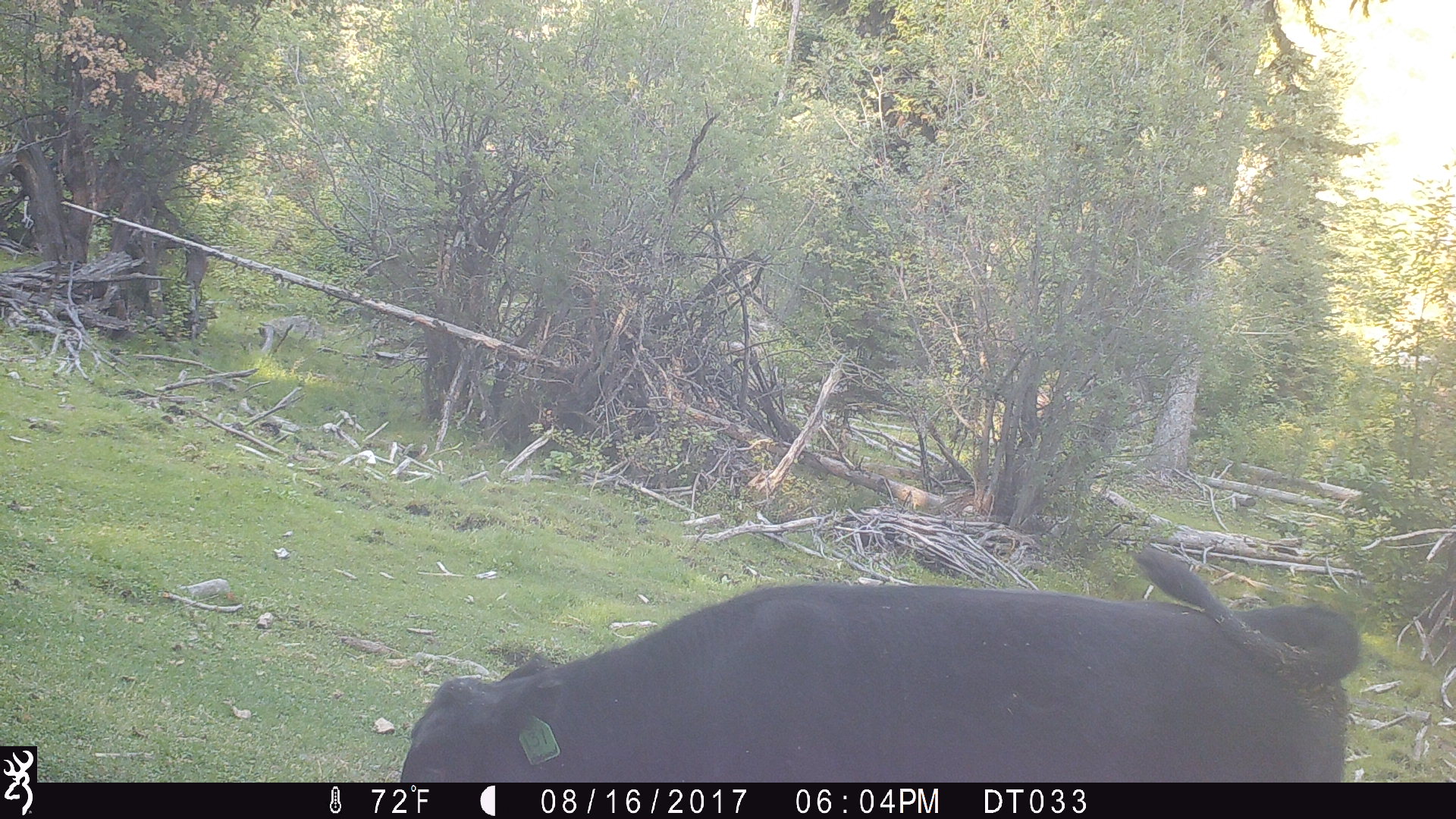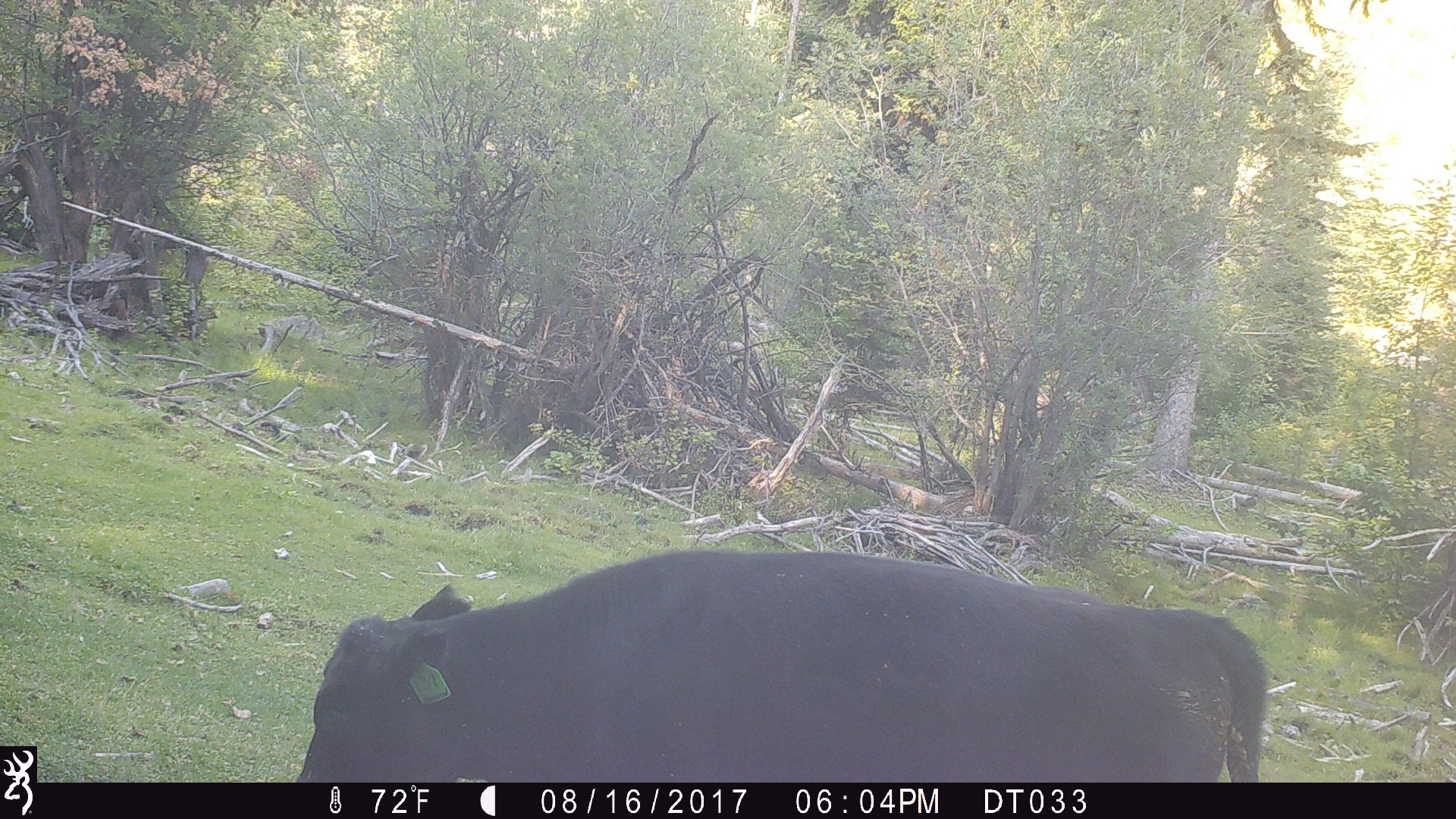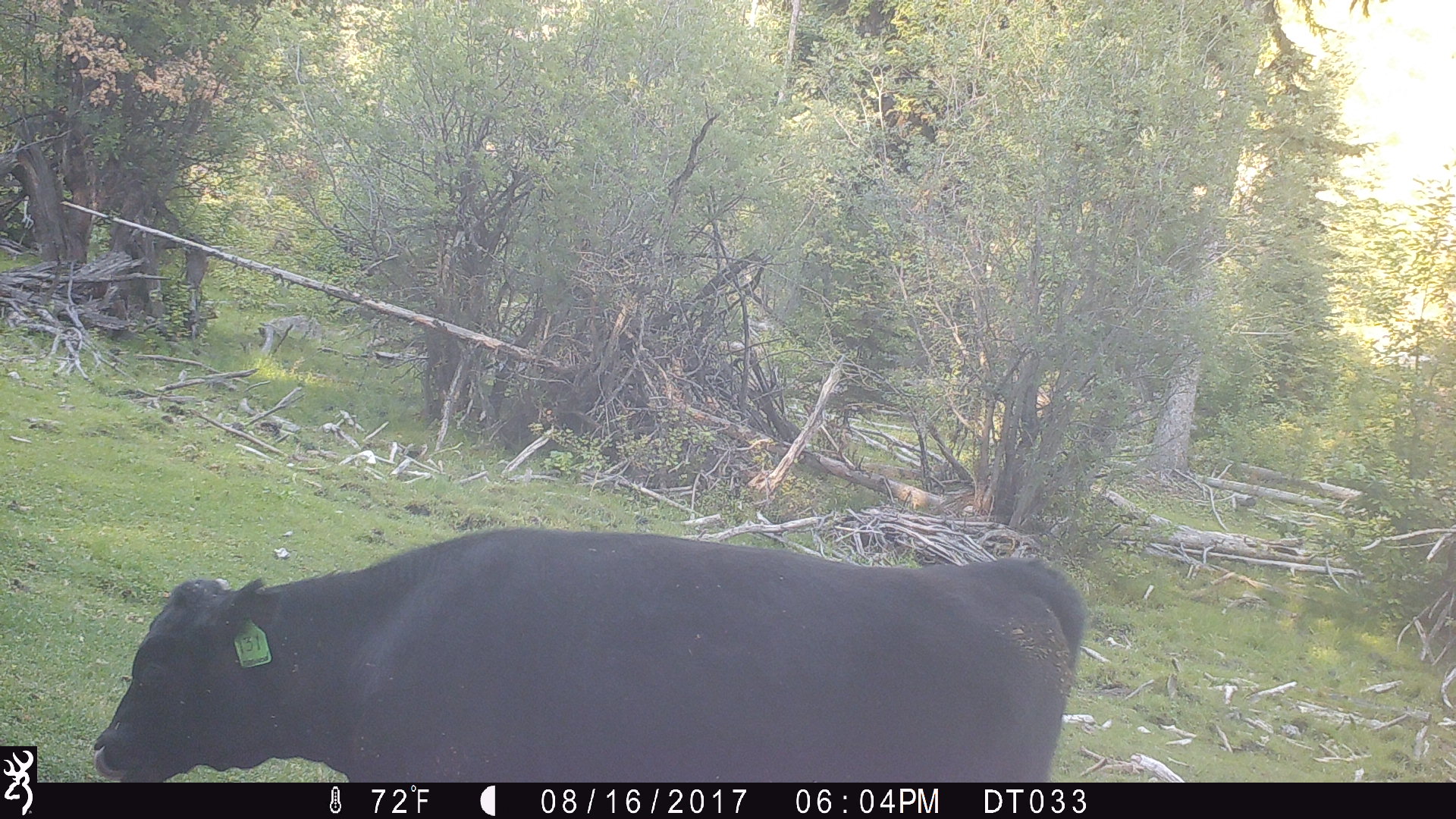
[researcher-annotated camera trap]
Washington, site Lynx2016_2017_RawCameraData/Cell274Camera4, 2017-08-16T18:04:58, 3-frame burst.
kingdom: Animalia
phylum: Chordata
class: Mammalia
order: Artiodactyla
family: Bovidae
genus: Bos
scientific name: Bos taurus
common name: domestic cattle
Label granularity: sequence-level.